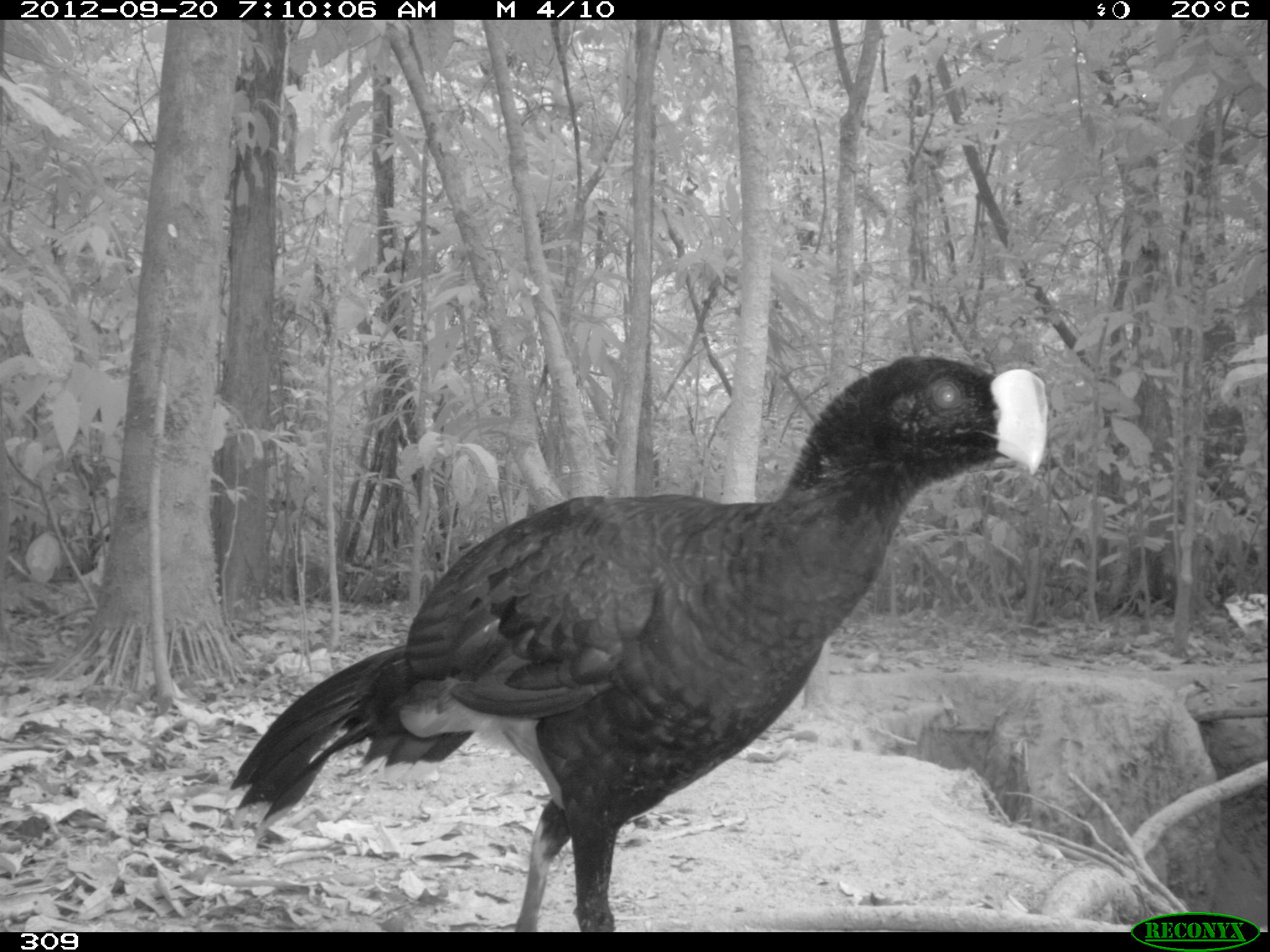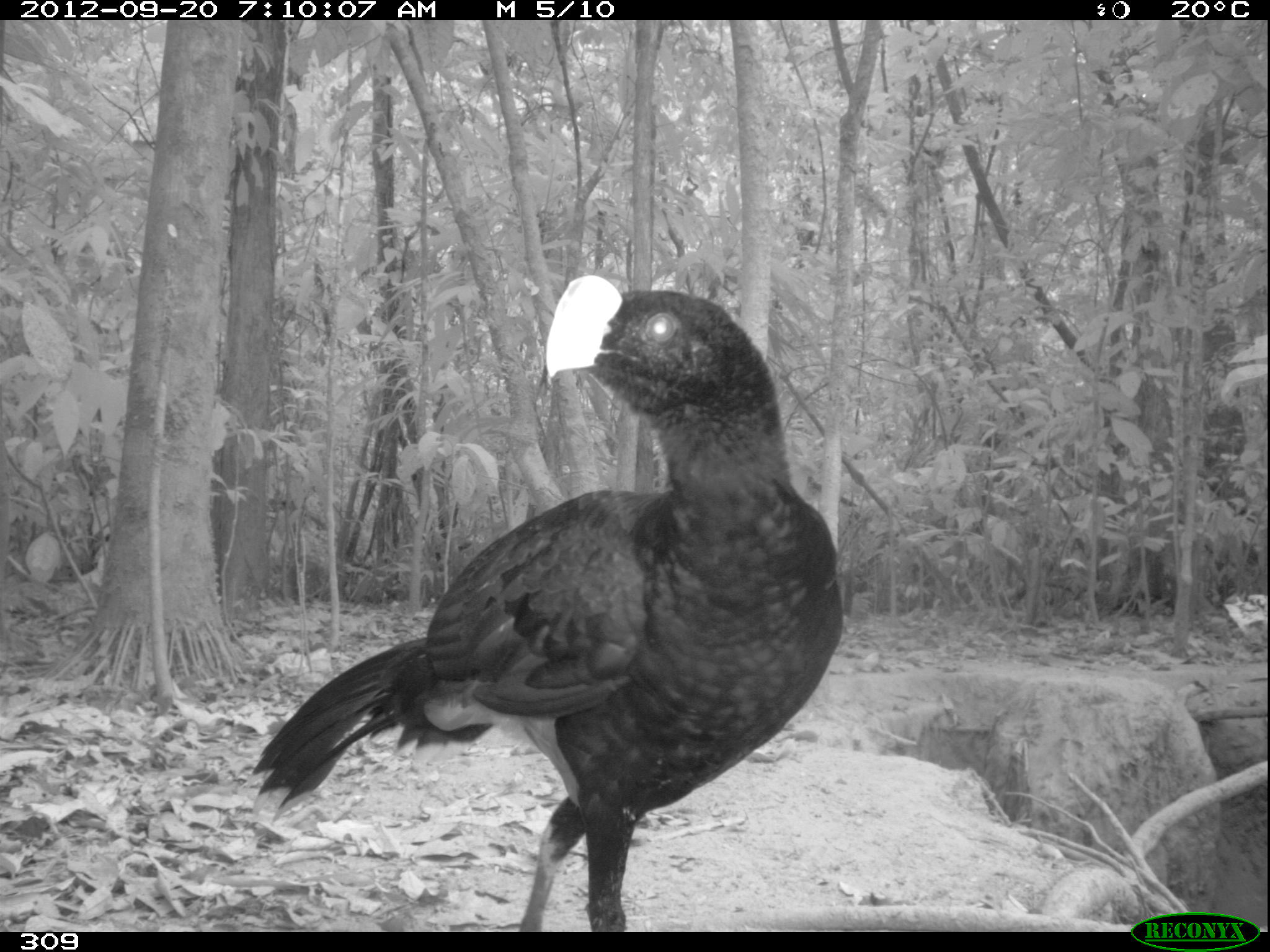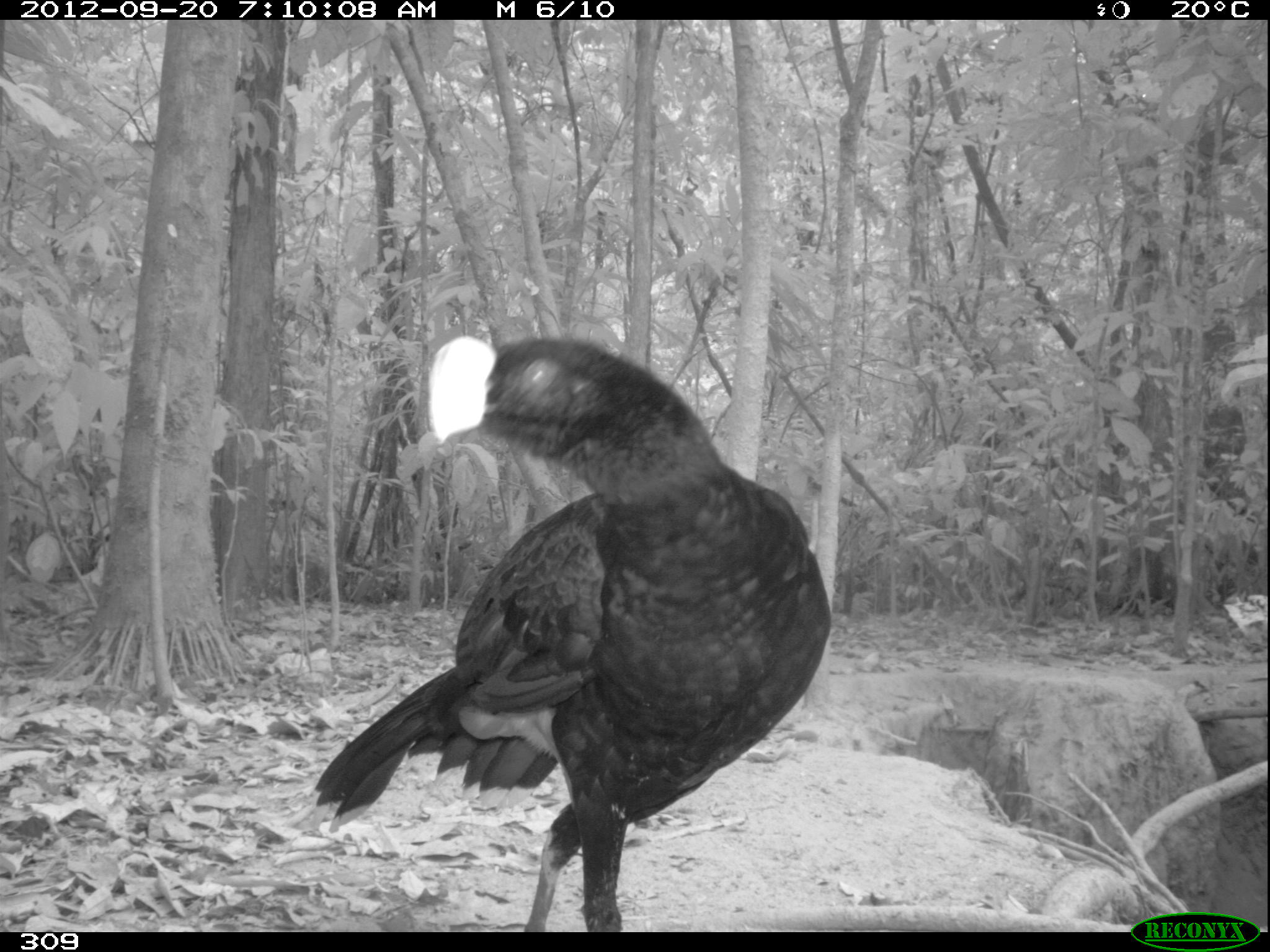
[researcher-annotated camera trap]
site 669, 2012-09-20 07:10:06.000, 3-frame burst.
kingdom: Animalia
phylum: Chordata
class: Aves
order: Galliformes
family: Cracidae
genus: Mitu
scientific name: Mitu tuberosum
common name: razor-billed curassow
Mitu tuberosum (razor-billed curassow).